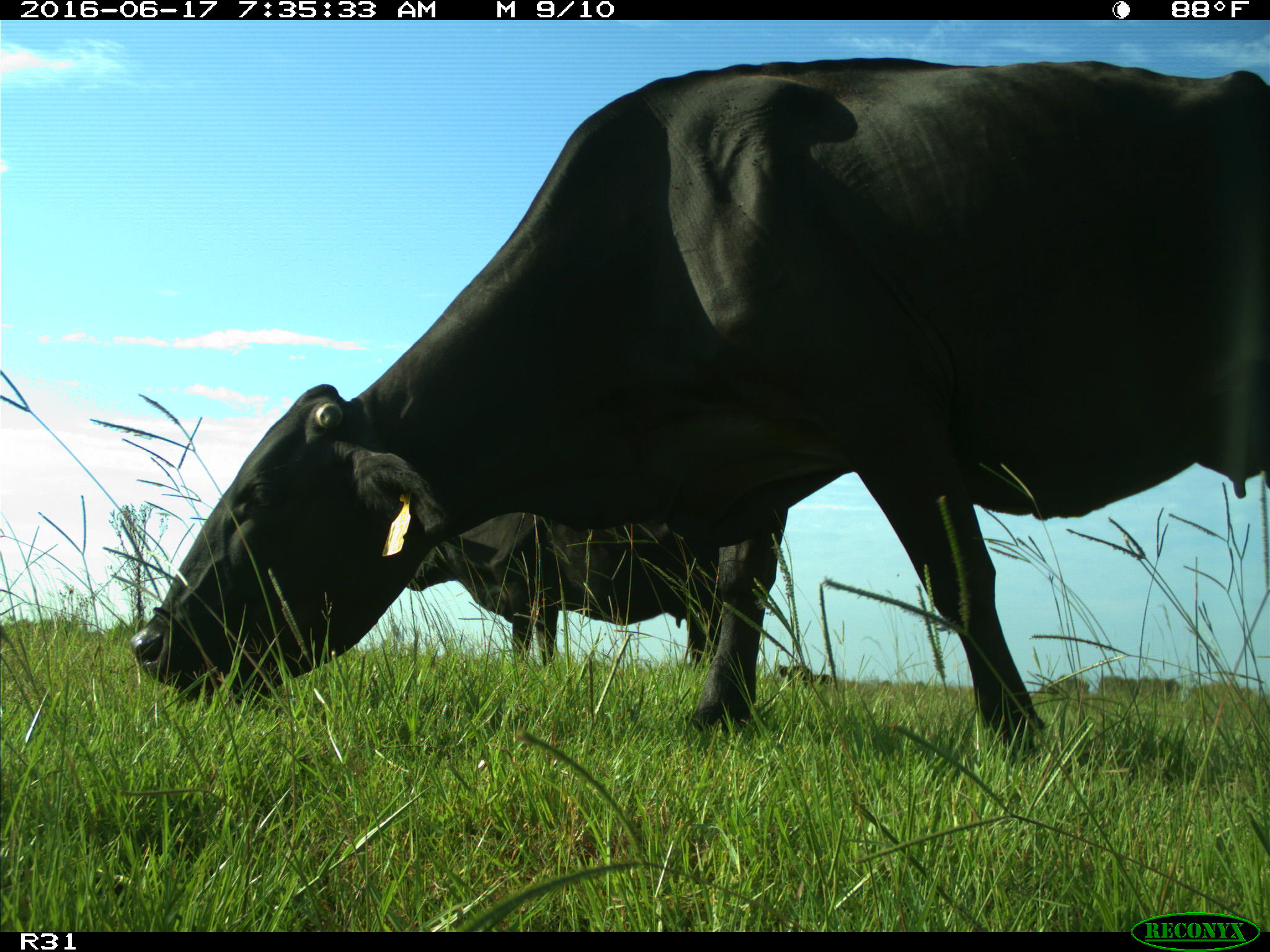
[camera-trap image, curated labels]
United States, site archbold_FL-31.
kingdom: Animalia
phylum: Chordata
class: Mammalia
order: Artiodactyla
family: Bovidae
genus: Bos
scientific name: Bos taurus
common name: domestic cow